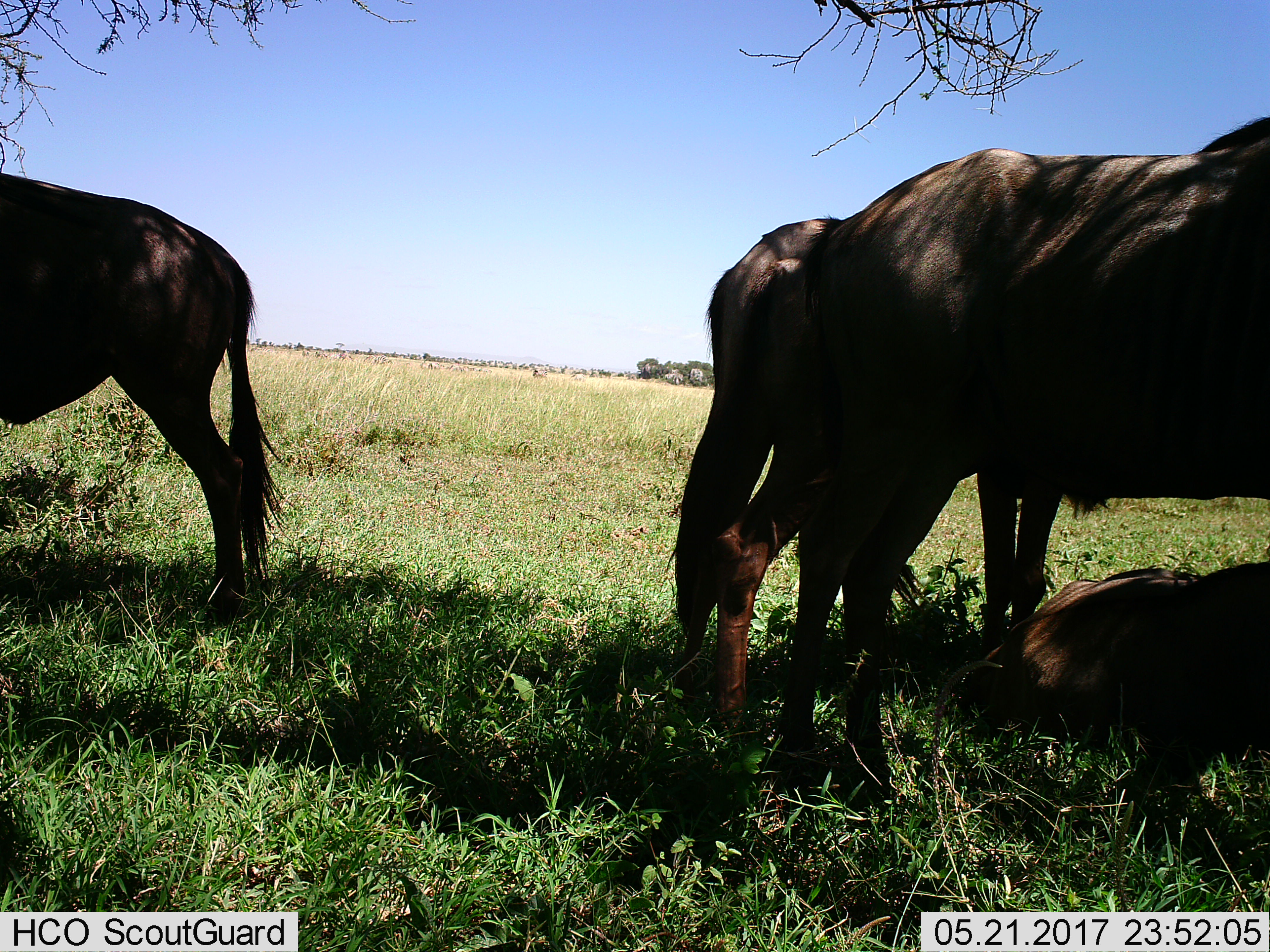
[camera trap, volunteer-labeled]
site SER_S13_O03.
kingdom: Animalia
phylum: Chordata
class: Mammalia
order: Artiodactyla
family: Bovidae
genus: Connochaetes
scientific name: Connochaetes taurinus taurinus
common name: blue wildebeest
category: wildebeestblue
Wildebeestblue (blue wildebeest) (Connochaetes taurinus taurinus), count 4. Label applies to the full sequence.